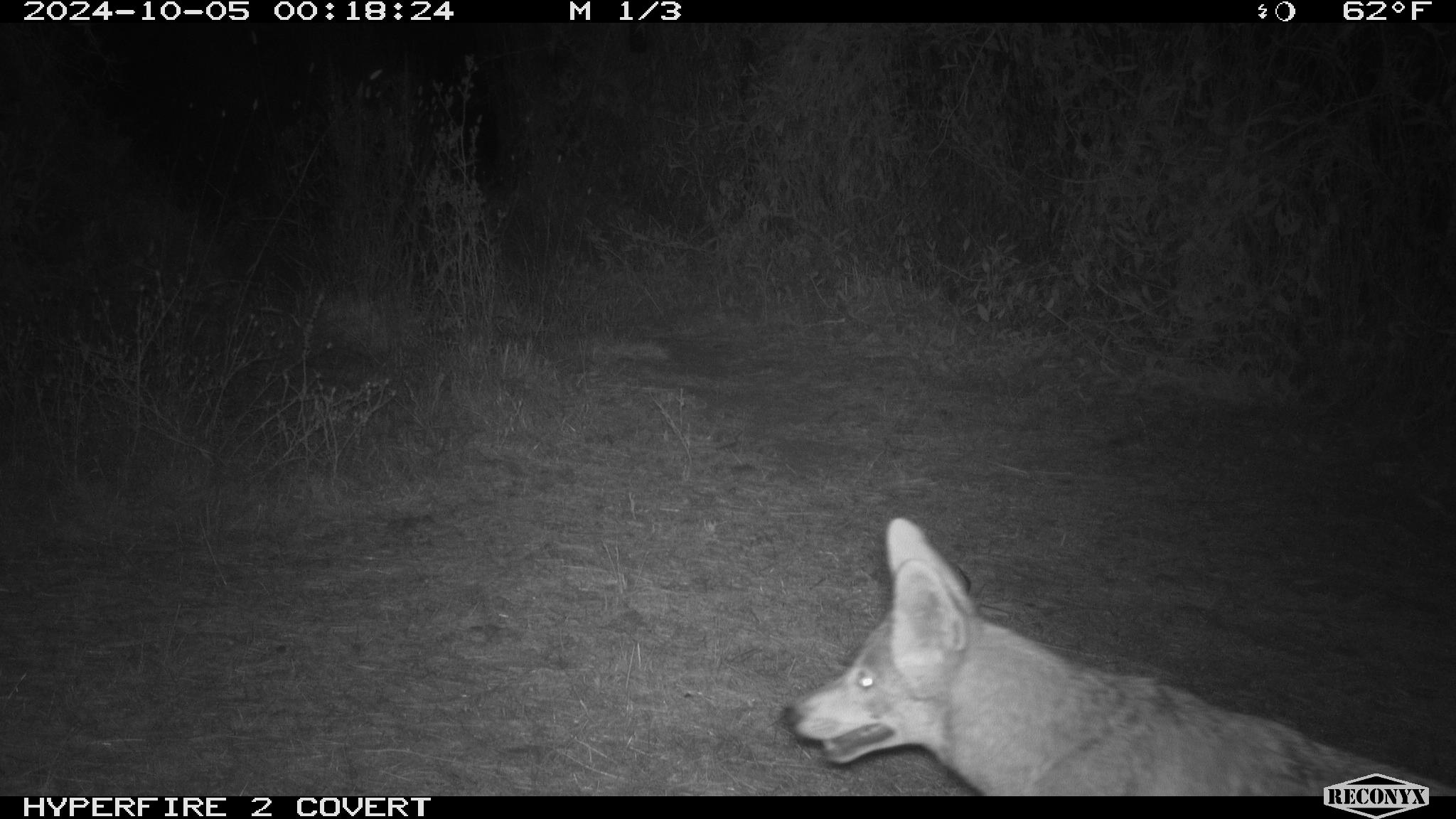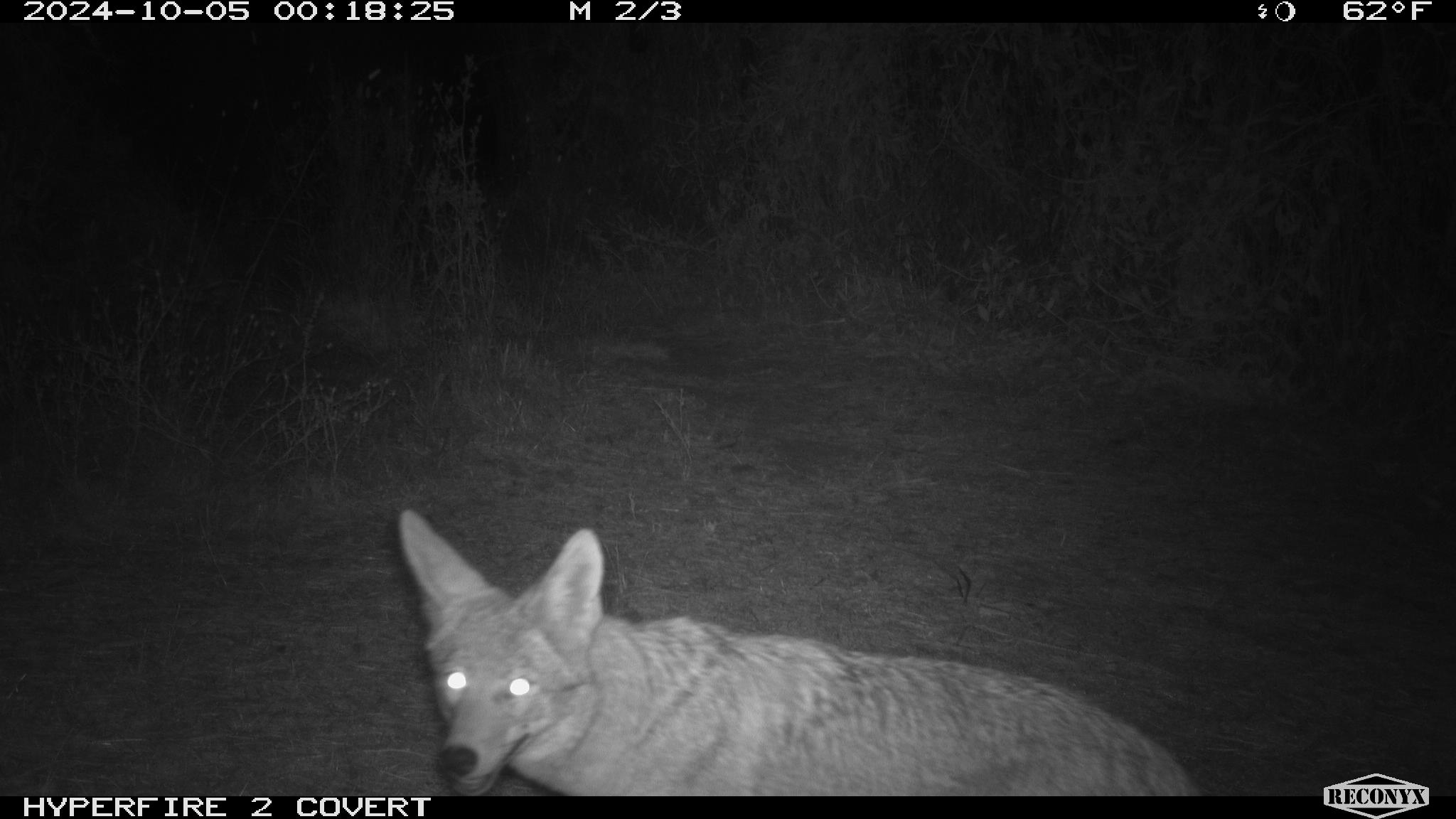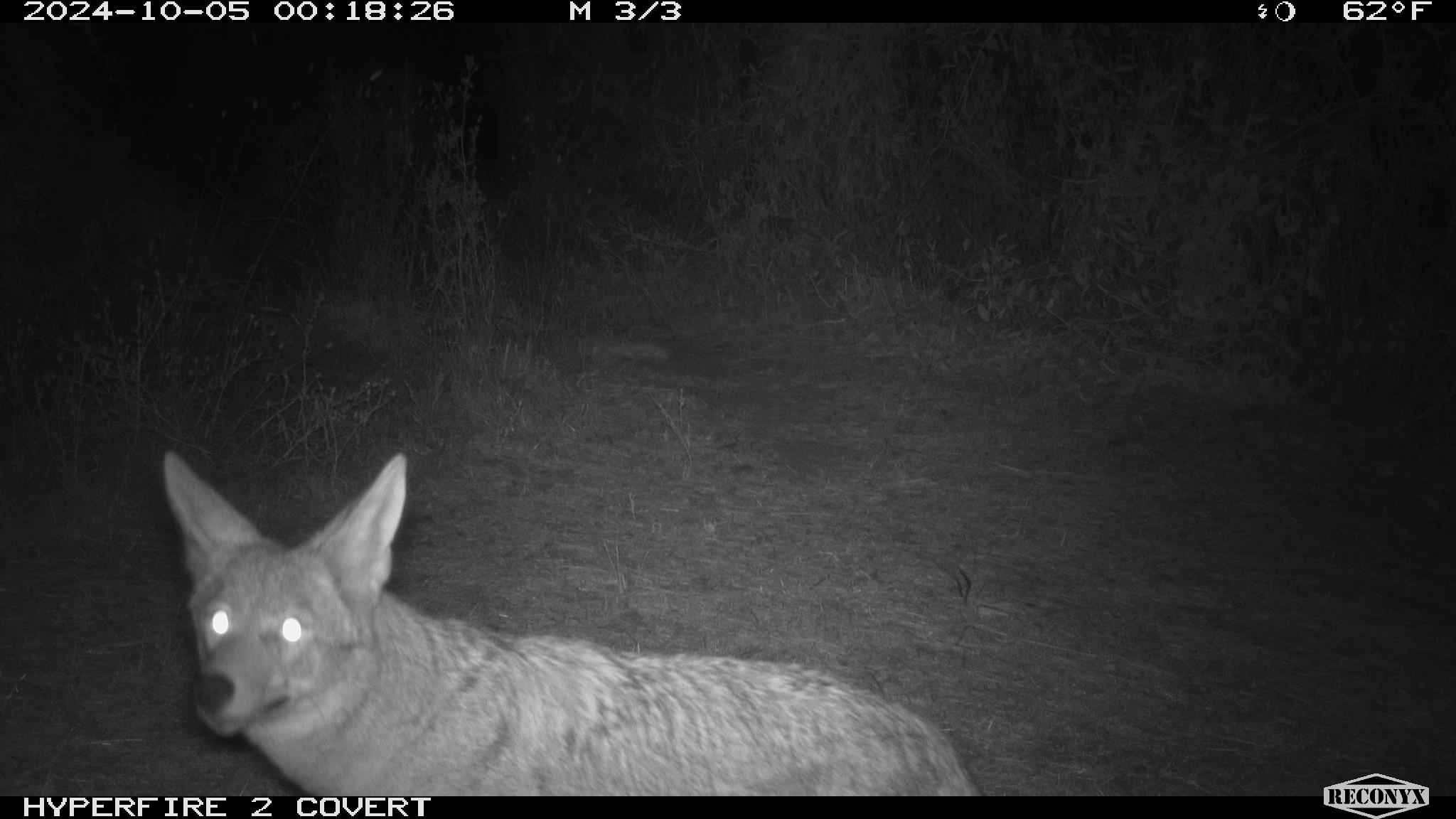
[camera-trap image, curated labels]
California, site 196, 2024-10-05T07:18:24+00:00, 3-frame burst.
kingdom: Animalia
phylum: Chordata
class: Mammalia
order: Carnivora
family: Canidae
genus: Canis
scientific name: Canis latrans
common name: coyote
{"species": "coyote (Canis latrans)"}